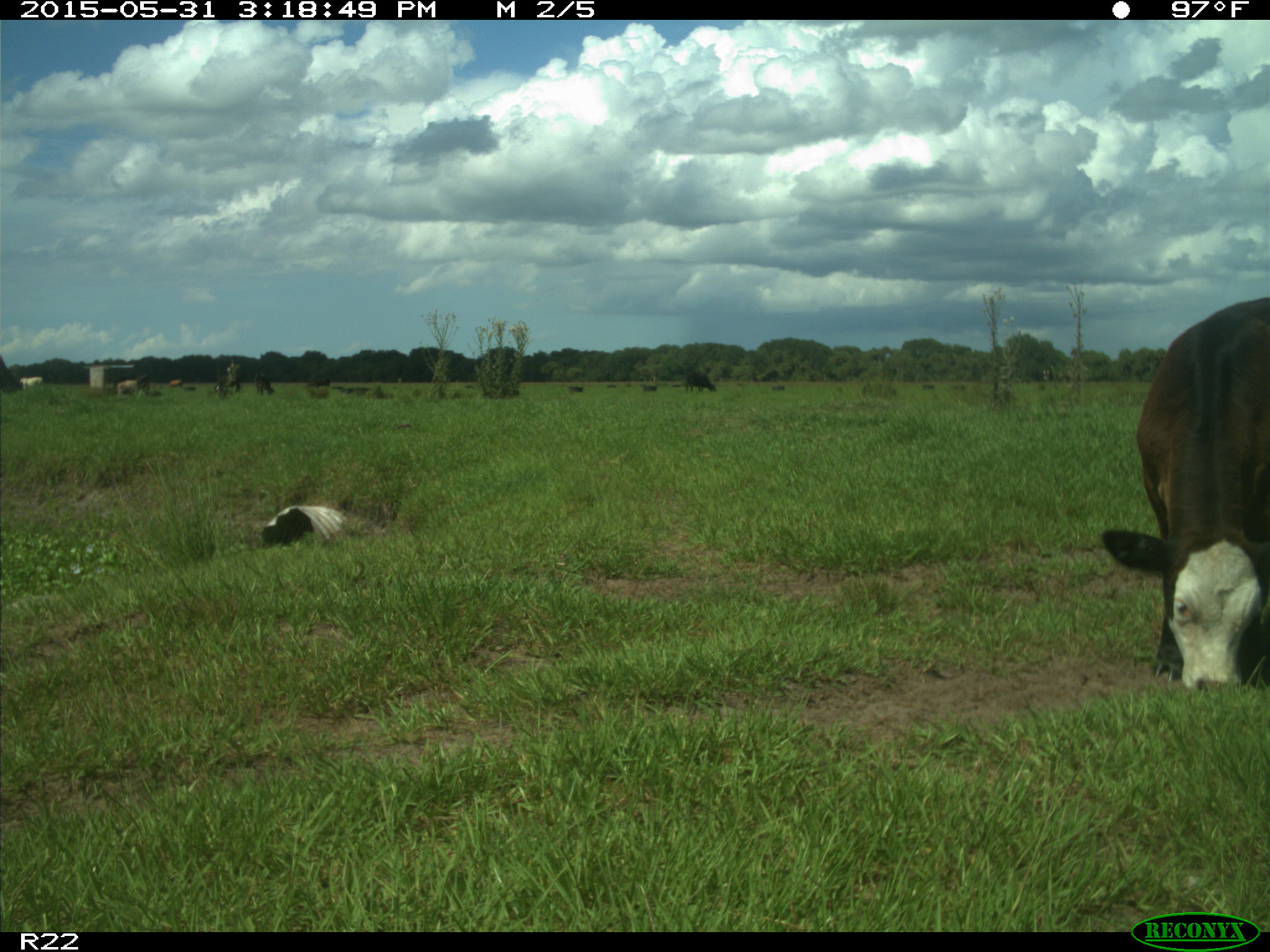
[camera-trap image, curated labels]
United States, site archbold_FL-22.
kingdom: Animalia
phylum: Chordata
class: Mammalia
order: Artiodactyla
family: Bovidae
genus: Bos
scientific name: Bos taurus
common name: domestic cow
Bos taurus (domestic cow).